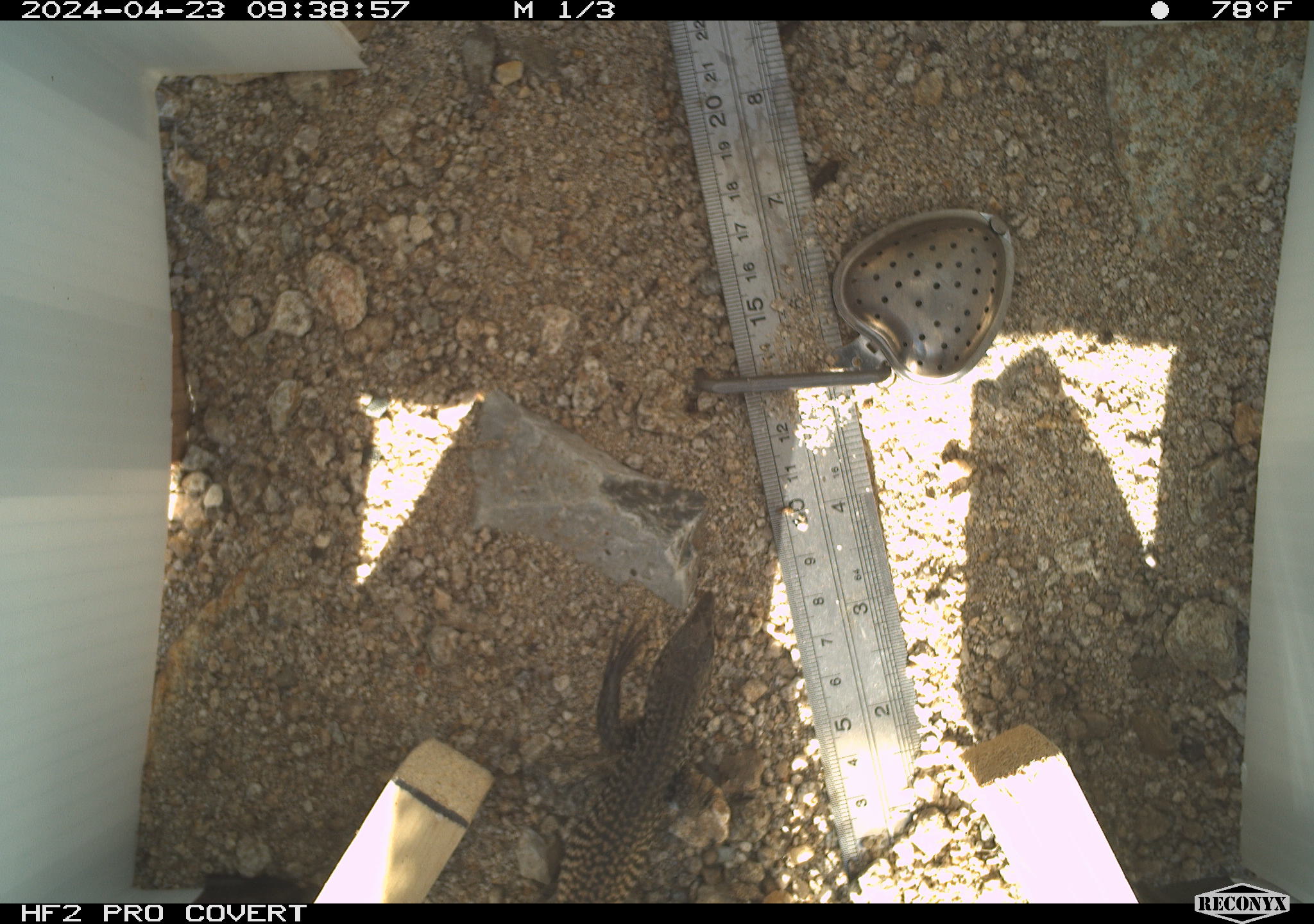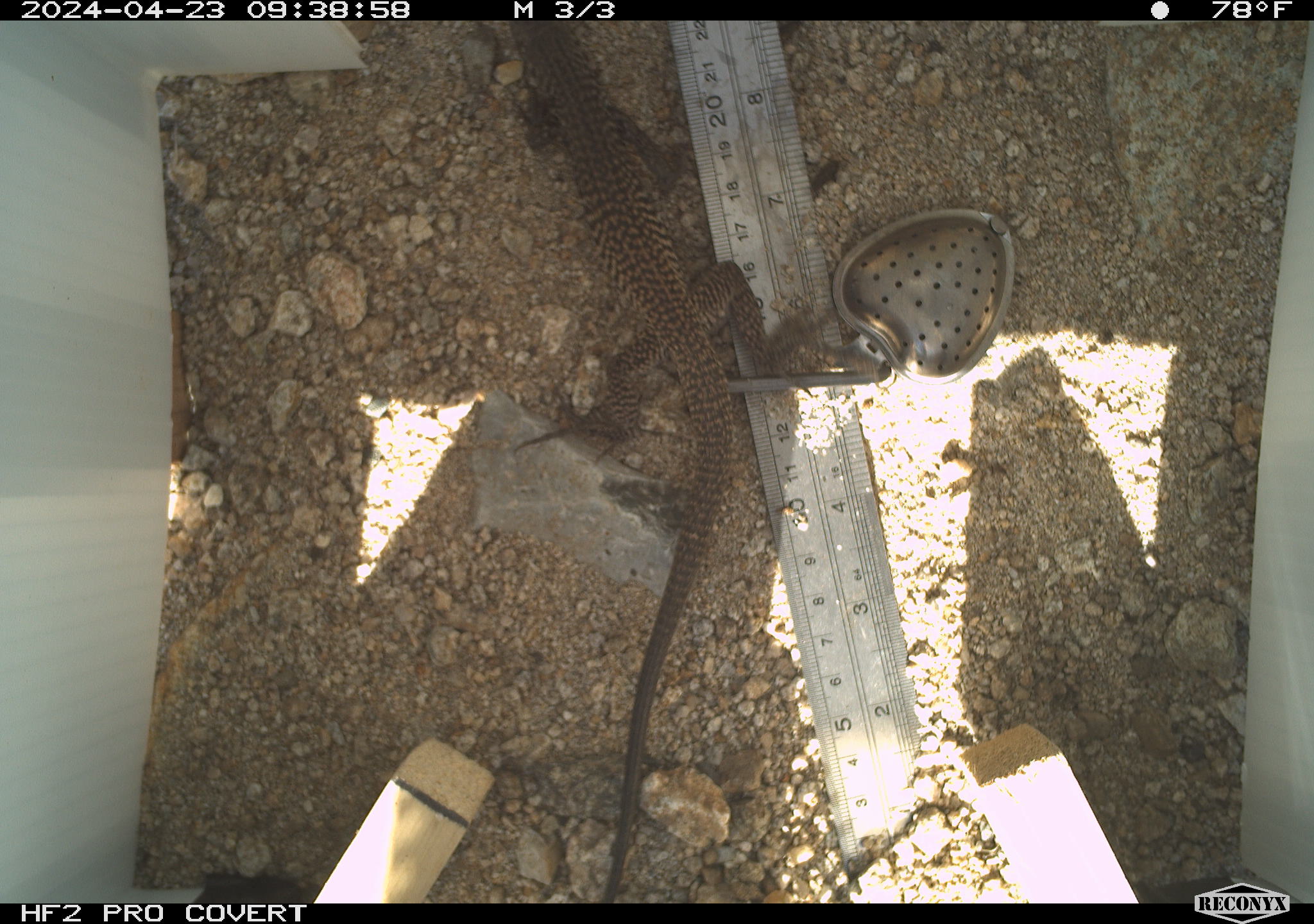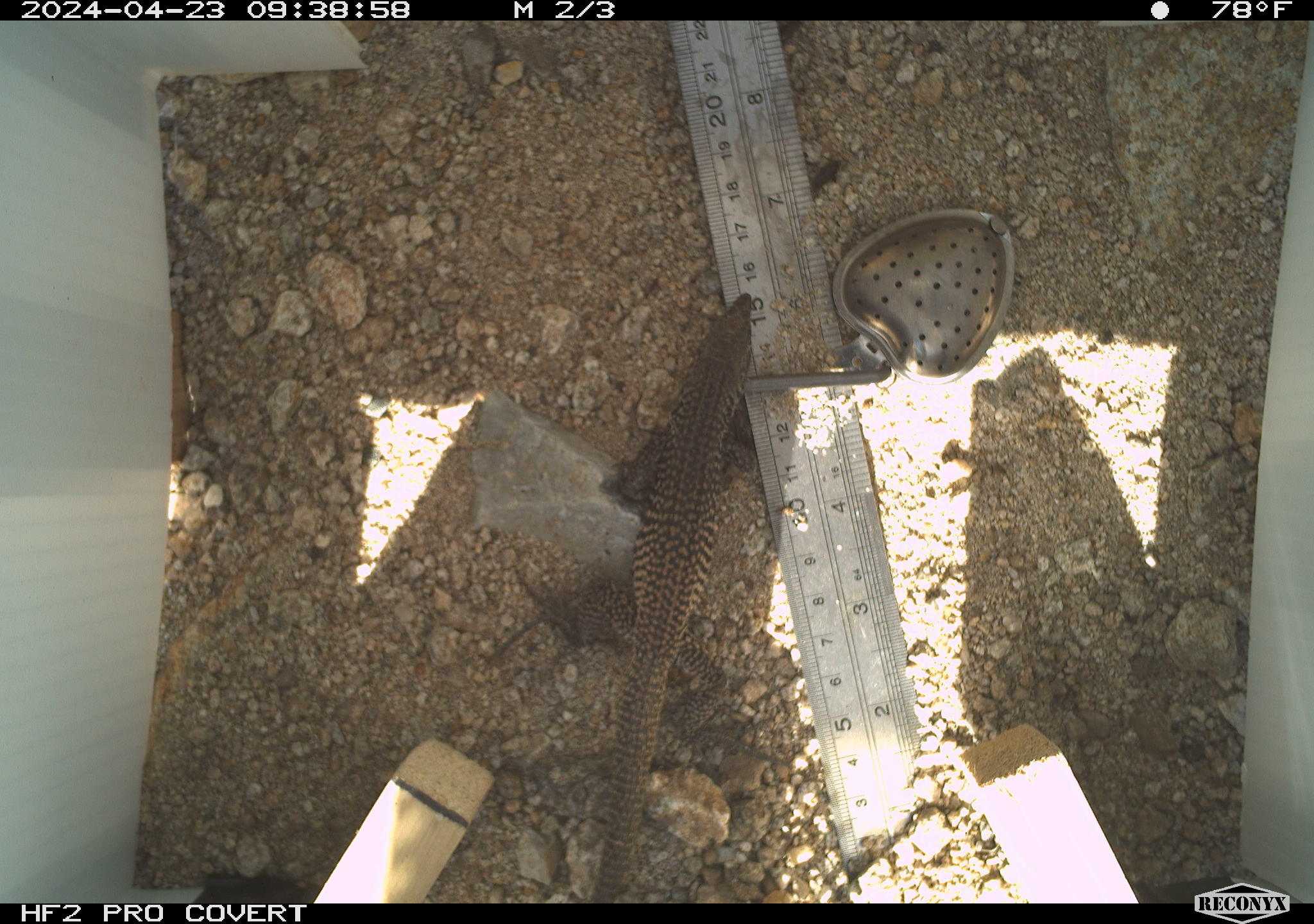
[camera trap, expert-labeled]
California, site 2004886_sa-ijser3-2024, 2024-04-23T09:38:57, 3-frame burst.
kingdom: Animalia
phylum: Chordata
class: Reptilia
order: Squamata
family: Teiidae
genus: Aspidoscelis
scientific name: Aspidoscelis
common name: whiptail lizards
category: aspidoscelis species